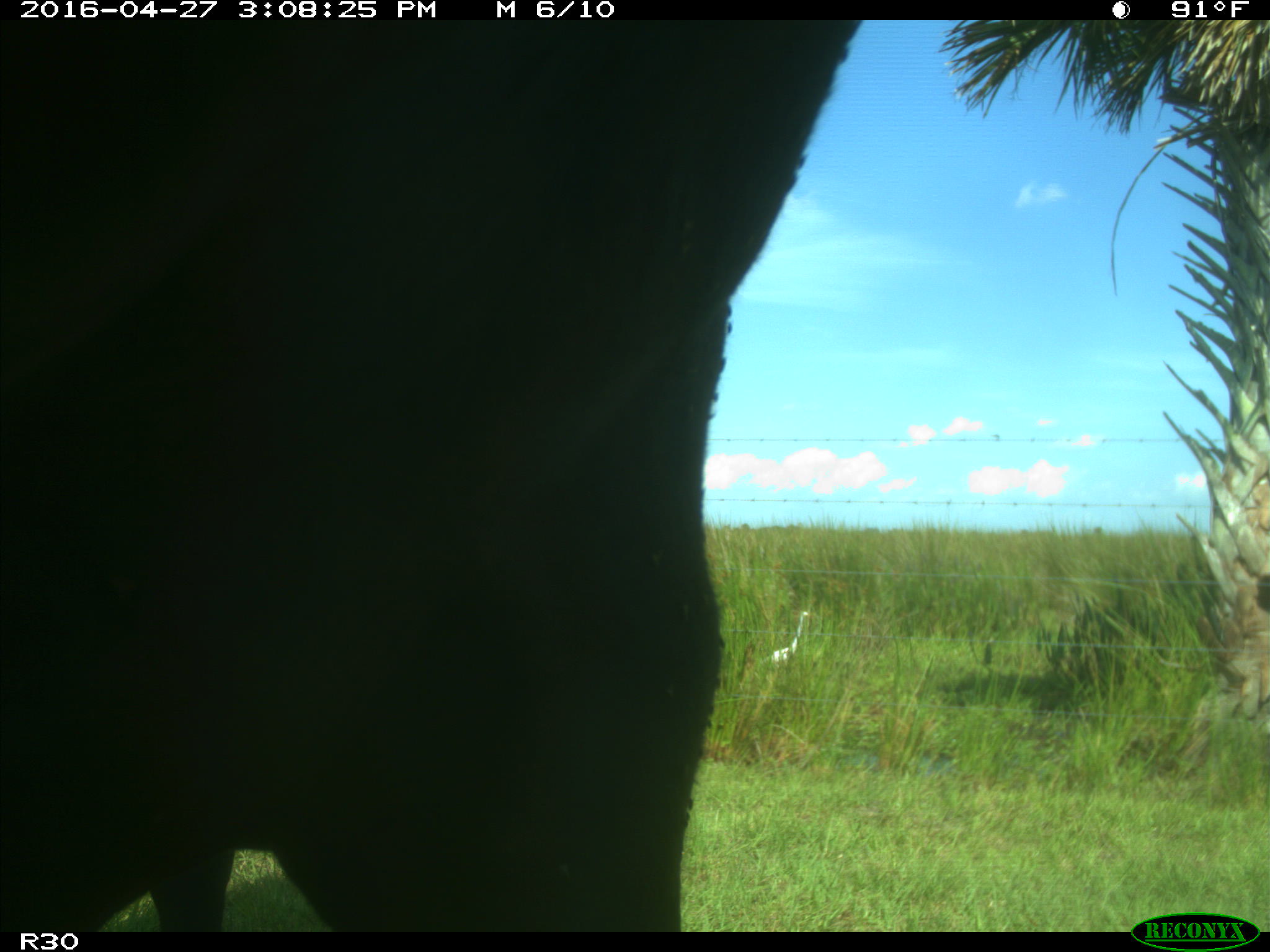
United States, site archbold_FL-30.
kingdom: Animalia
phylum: Chordata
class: Mammalia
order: Artiodactyla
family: Bovidae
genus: Bos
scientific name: Bos taurus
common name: domestic cow